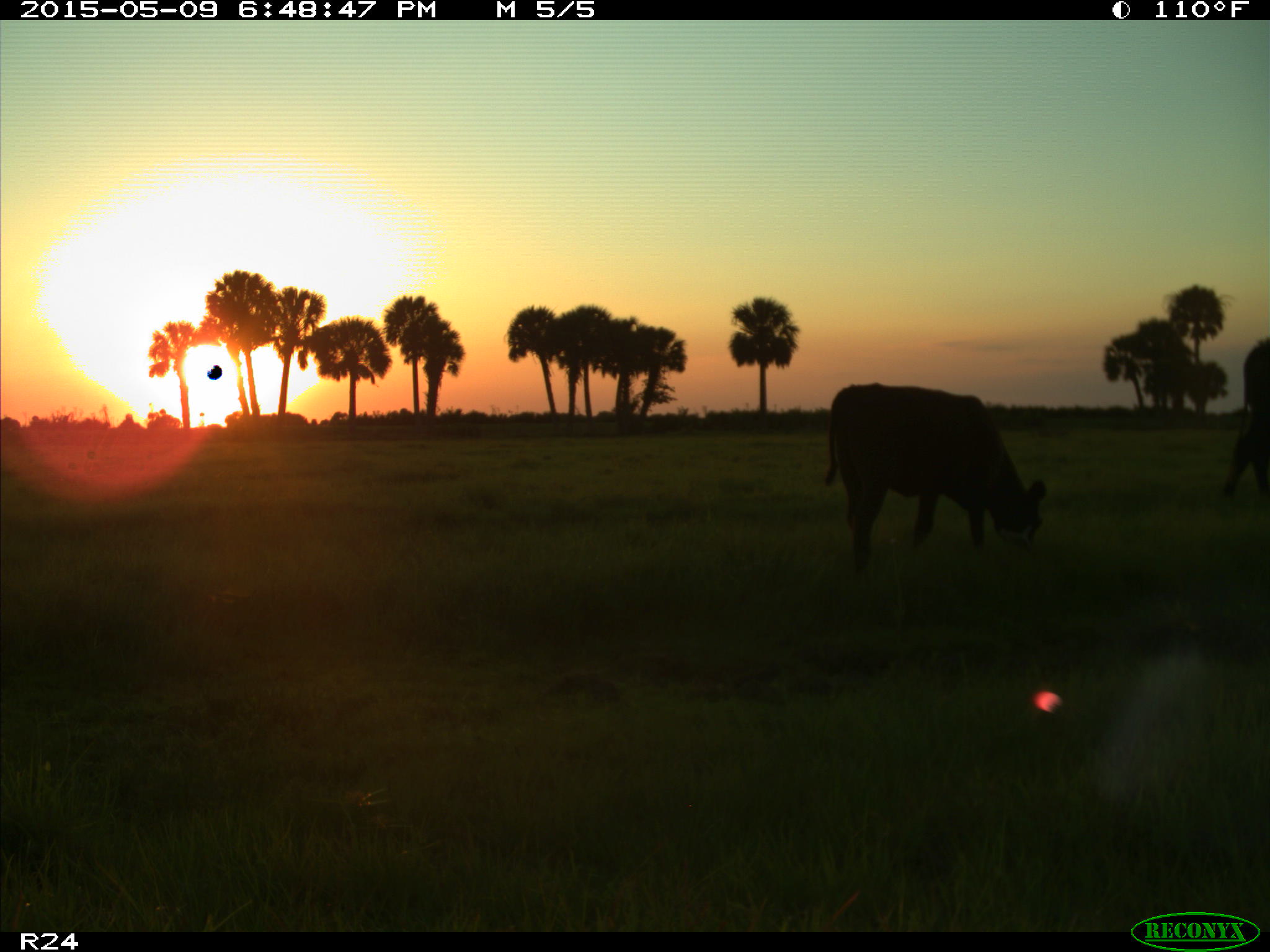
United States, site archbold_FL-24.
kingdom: Animalia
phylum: Chordata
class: Mammalia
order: Artiodactyla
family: Bovidae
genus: Bos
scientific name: Bos taurus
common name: domestic cow